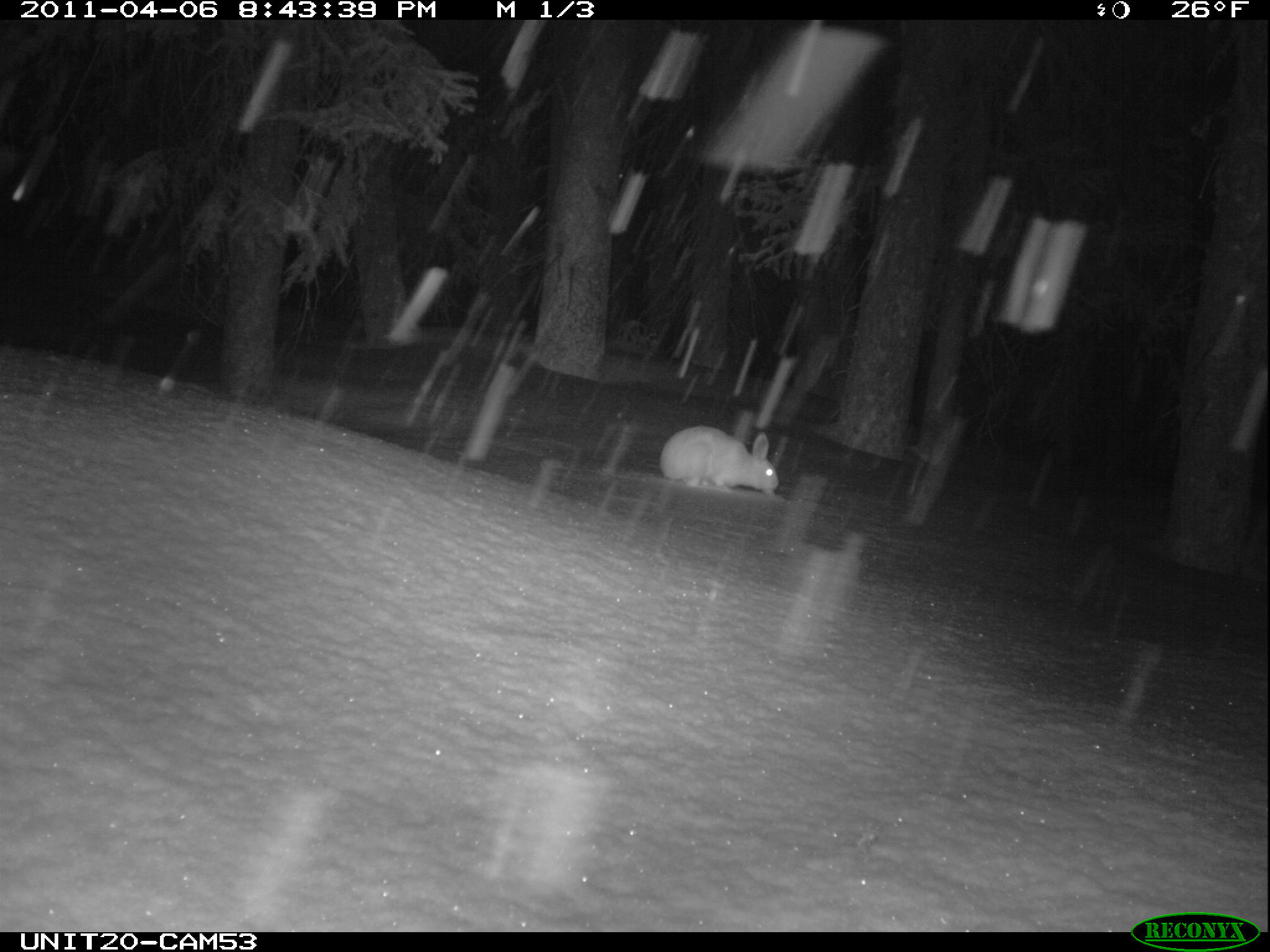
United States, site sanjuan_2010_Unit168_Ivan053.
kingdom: Animalia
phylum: Chordata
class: Mammalia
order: Lagomorpha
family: Leporidae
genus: Lepus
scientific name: Lepus americanus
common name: snowshoe hare